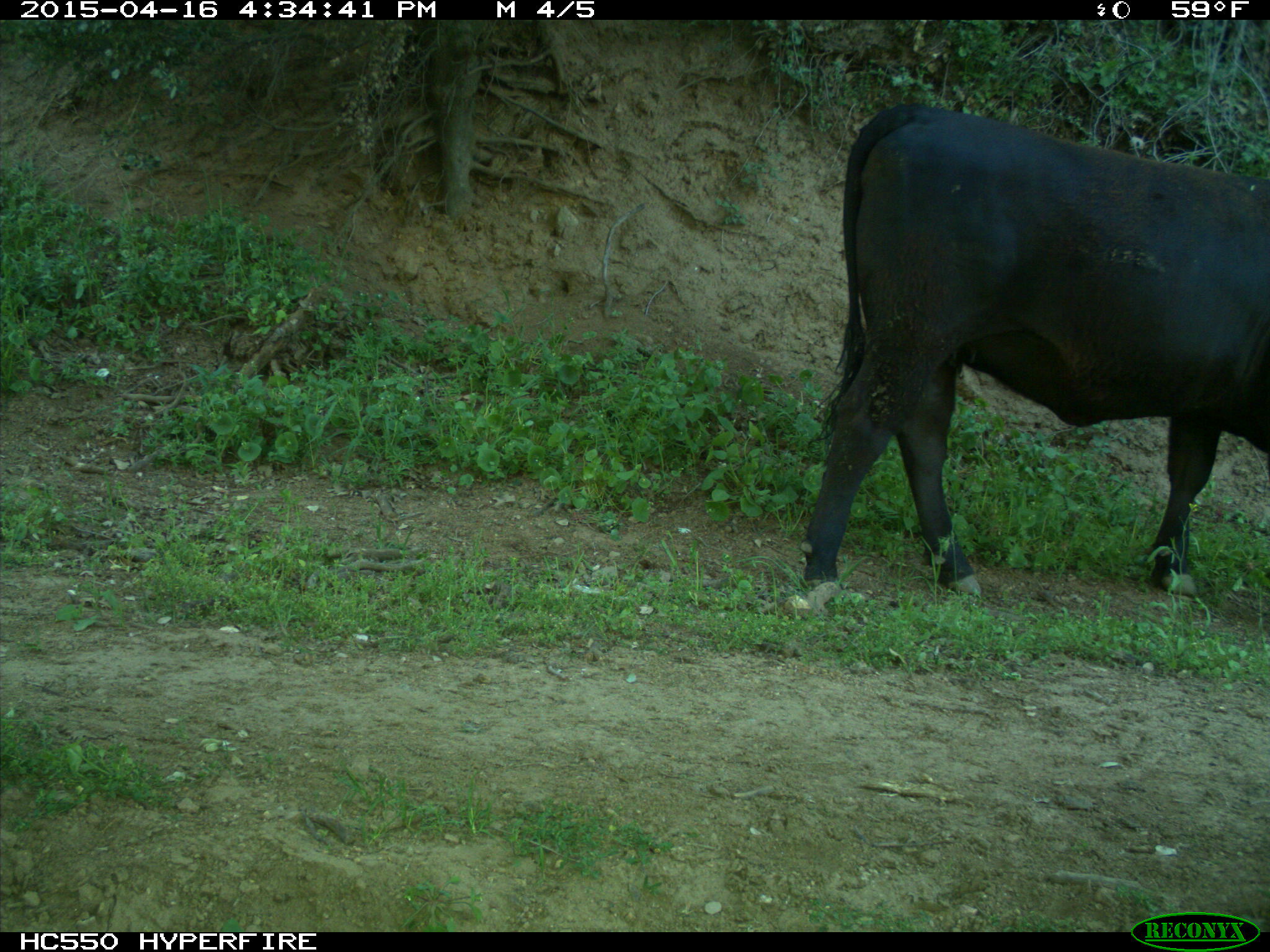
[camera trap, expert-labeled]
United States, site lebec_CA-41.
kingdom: Animalia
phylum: Chordata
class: Mammalia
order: Artiodactyla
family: Bovidae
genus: Bos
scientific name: Bos taurus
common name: domestic cow